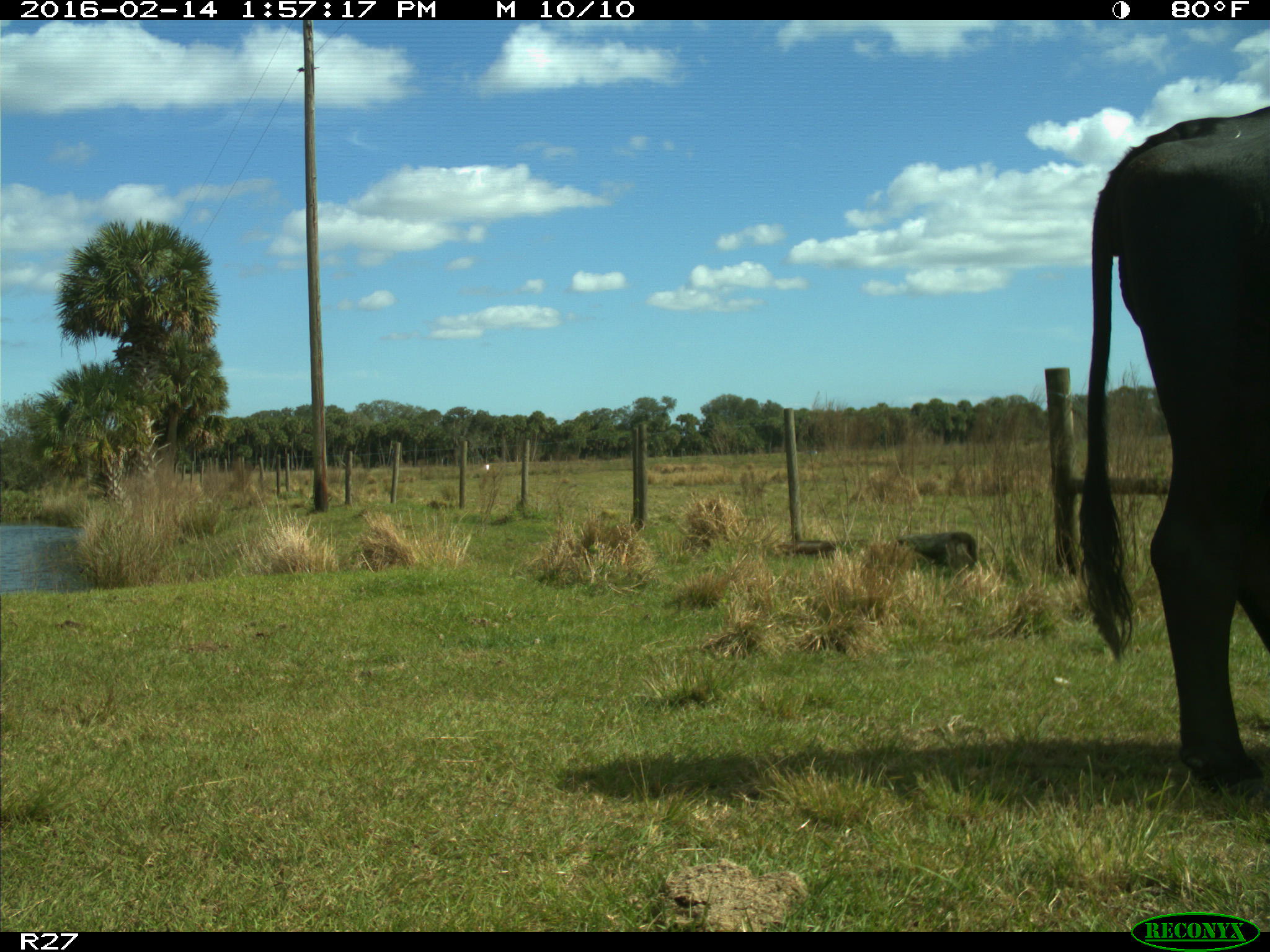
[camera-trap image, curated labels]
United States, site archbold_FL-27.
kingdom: Animalia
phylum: Chordata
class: Mammalia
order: Artiodactyla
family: Bovidae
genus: Bos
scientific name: Bos taurus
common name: domestic cow